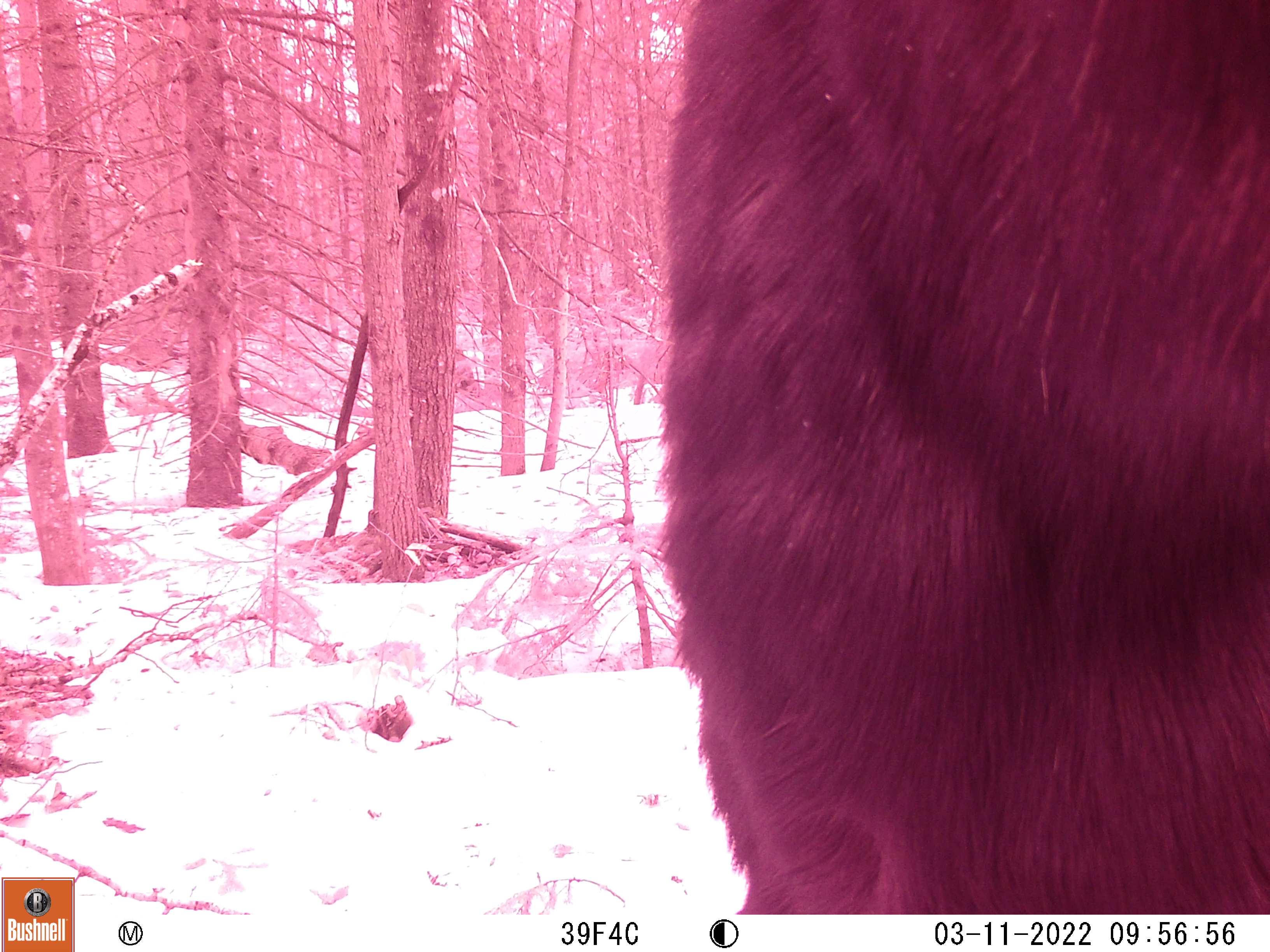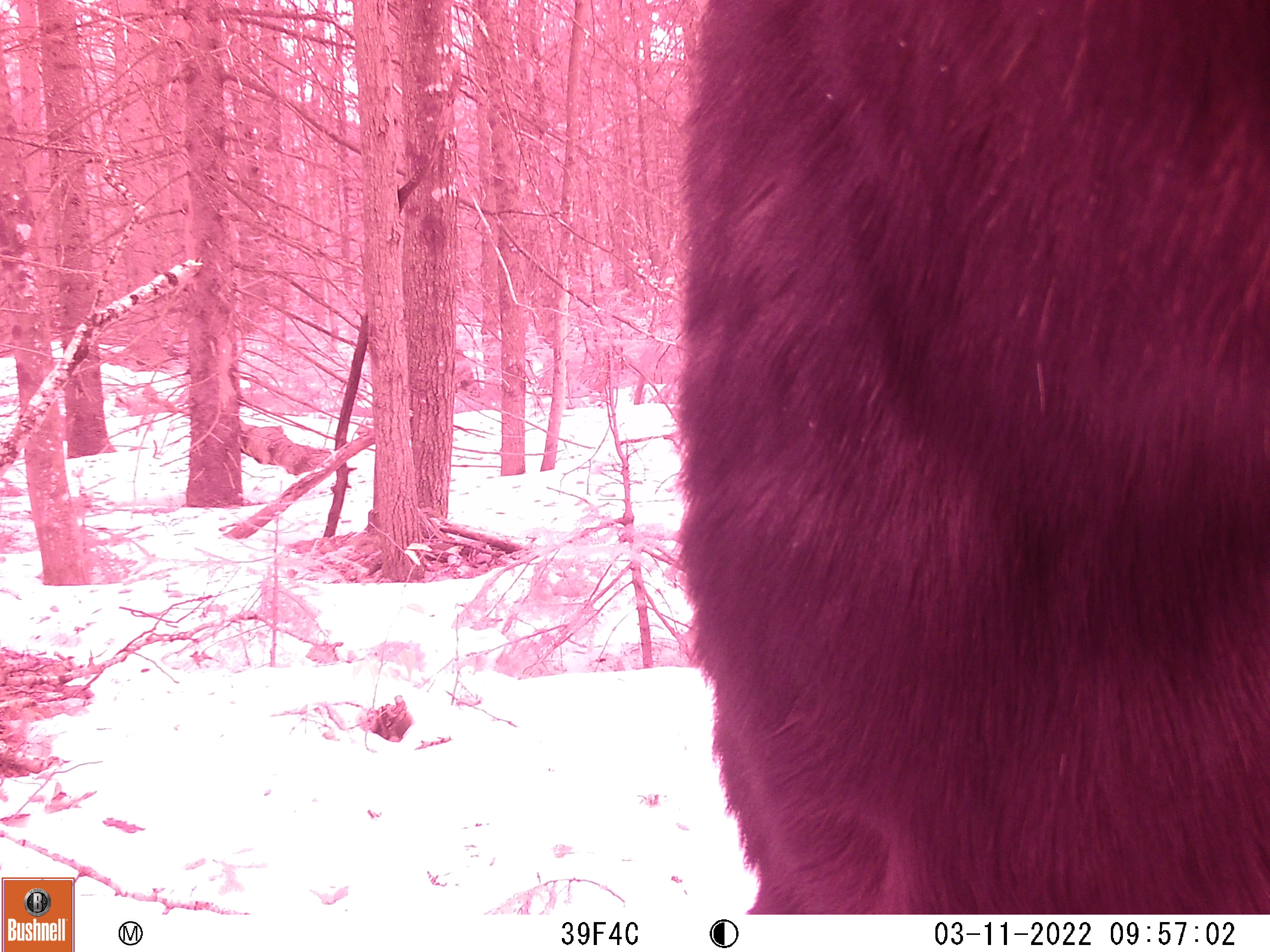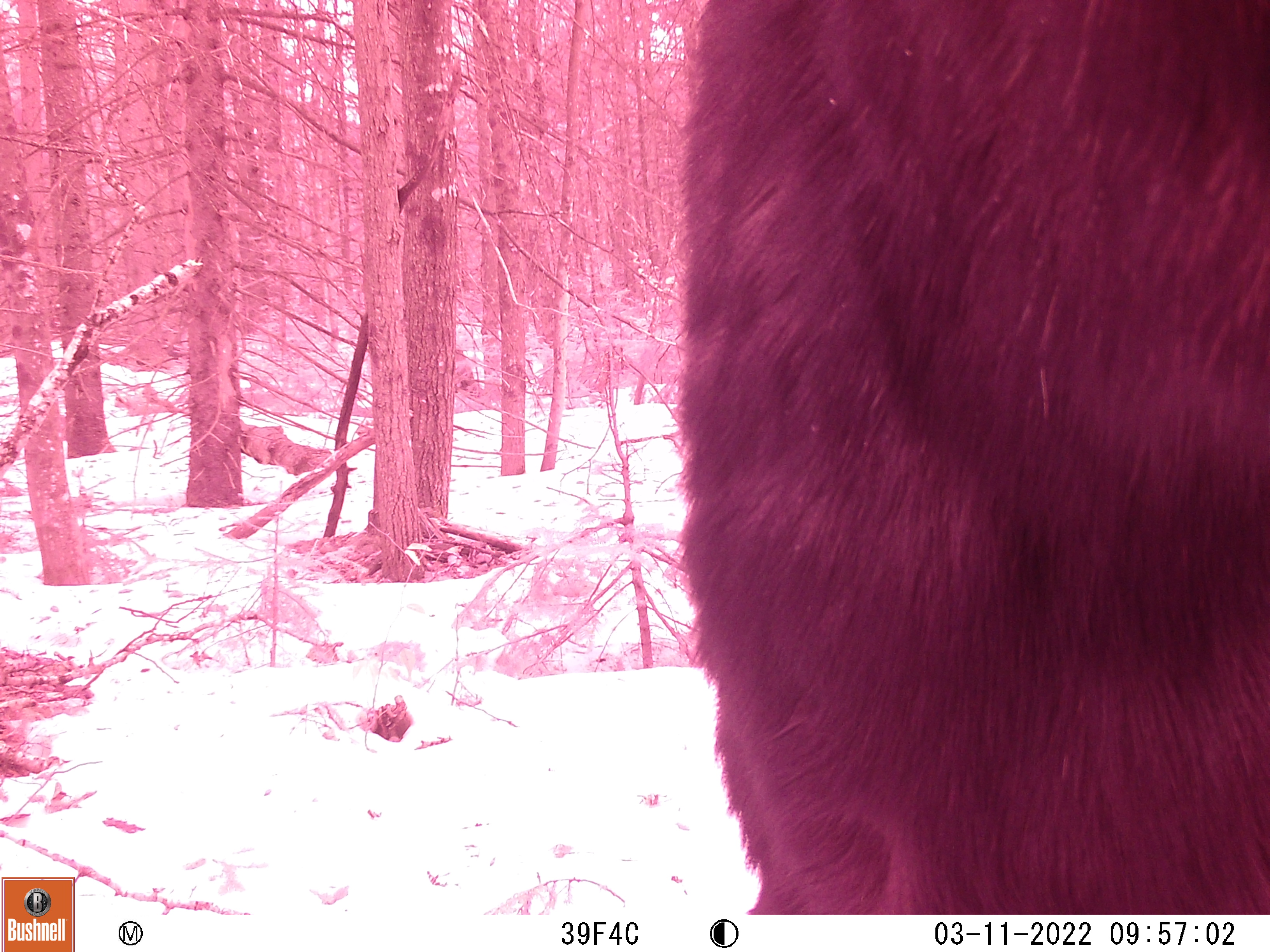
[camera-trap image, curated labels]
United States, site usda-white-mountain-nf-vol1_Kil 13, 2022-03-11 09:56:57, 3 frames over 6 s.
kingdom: Animalia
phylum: Chordata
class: Mammalia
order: Artiodactyla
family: Cervidae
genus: Alces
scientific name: Alces alces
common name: moose